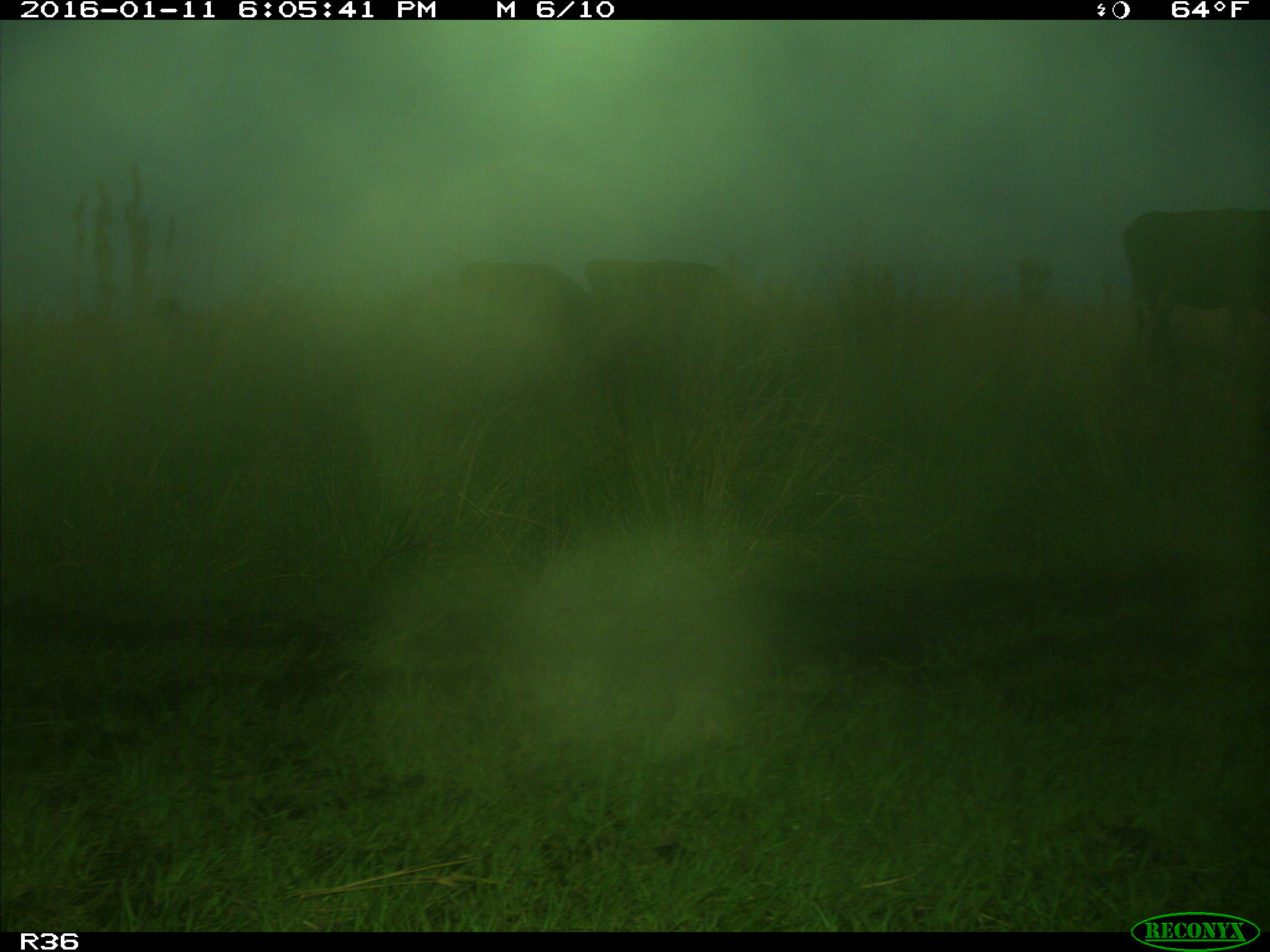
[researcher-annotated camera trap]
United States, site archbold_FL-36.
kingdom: Animalia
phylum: Chordata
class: Mammalia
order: Artiodactyla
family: Bovidae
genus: Bos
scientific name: Bos taurus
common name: domestic cow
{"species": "Bos taurus (domestic cow)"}